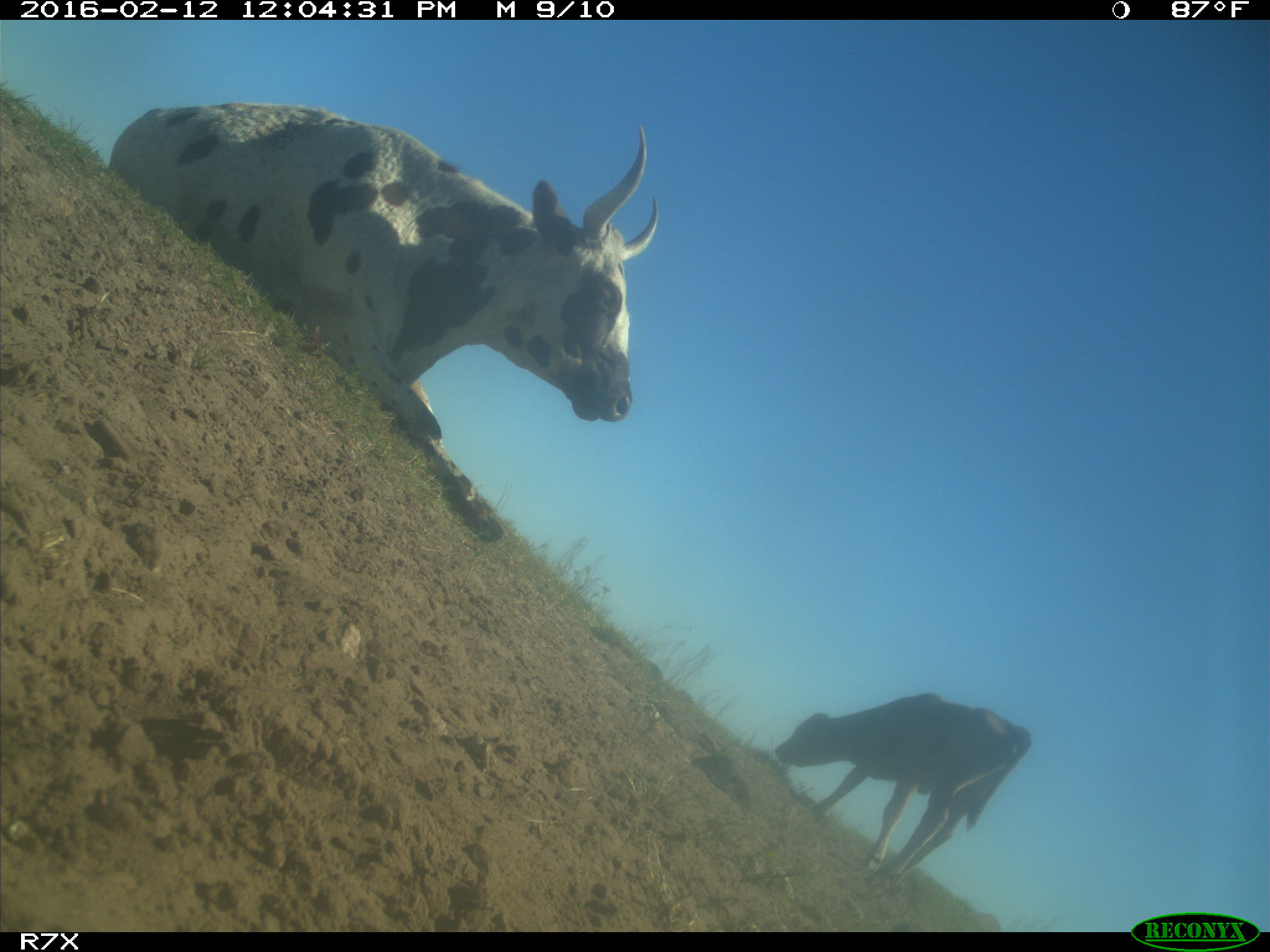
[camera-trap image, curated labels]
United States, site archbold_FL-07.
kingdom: Animalia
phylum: Chordata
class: Mammalia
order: Artiodactyla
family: Bovidae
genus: Bos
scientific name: Bos taurus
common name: domestic cow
Bos taurus (domestic cow).